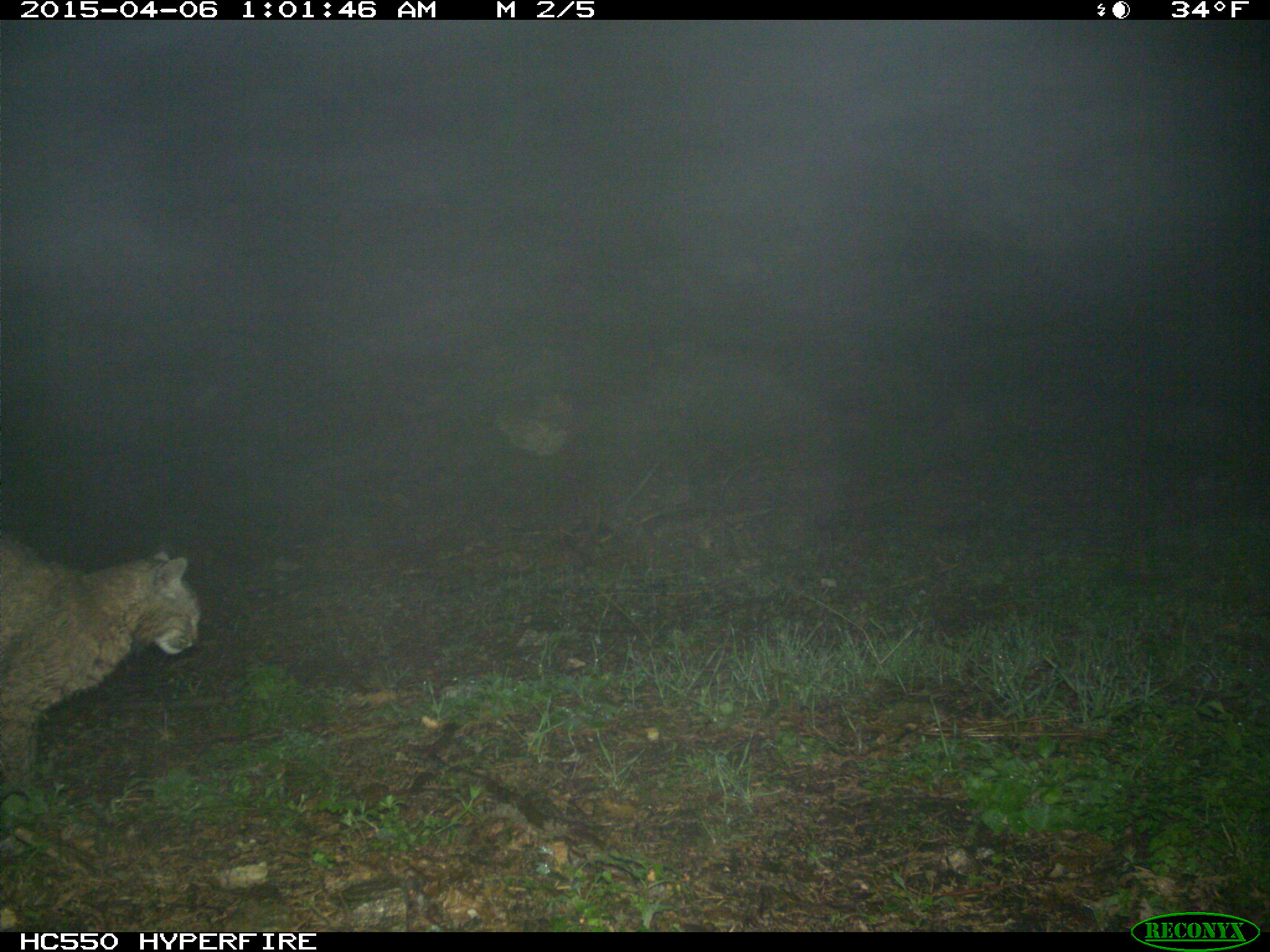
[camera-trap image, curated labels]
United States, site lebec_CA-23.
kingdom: Animalia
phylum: Chordata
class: Mammalia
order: Carnivora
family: Felidae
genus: Lynx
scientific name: Lynx rufus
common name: bobcat